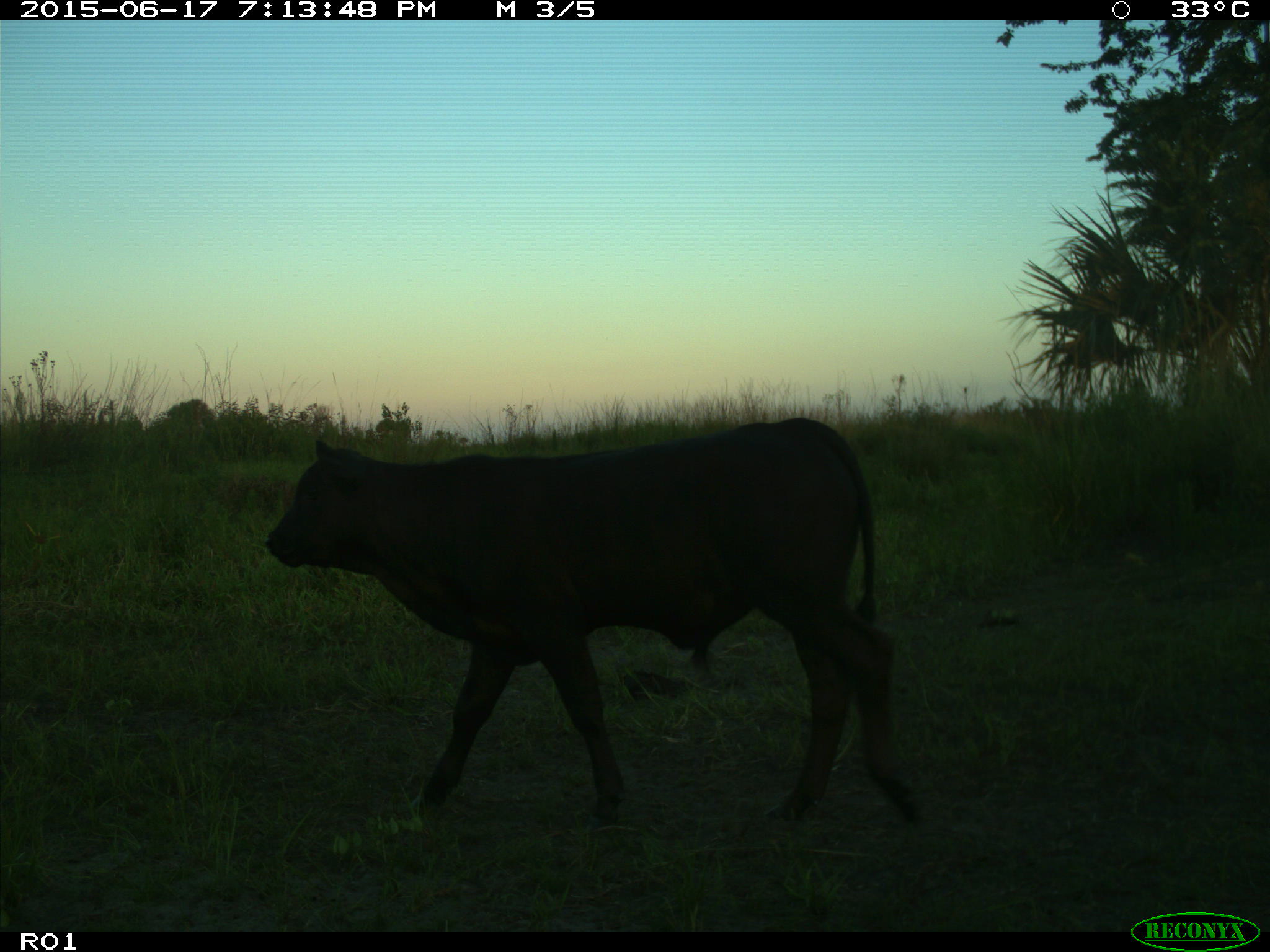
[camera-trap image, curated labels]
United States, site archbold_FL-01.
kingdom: Animalia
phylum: Chordata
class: Mammalia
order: Artiodactyla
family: Bovidae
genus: Bos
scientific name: Bos taurus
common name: domestic cow